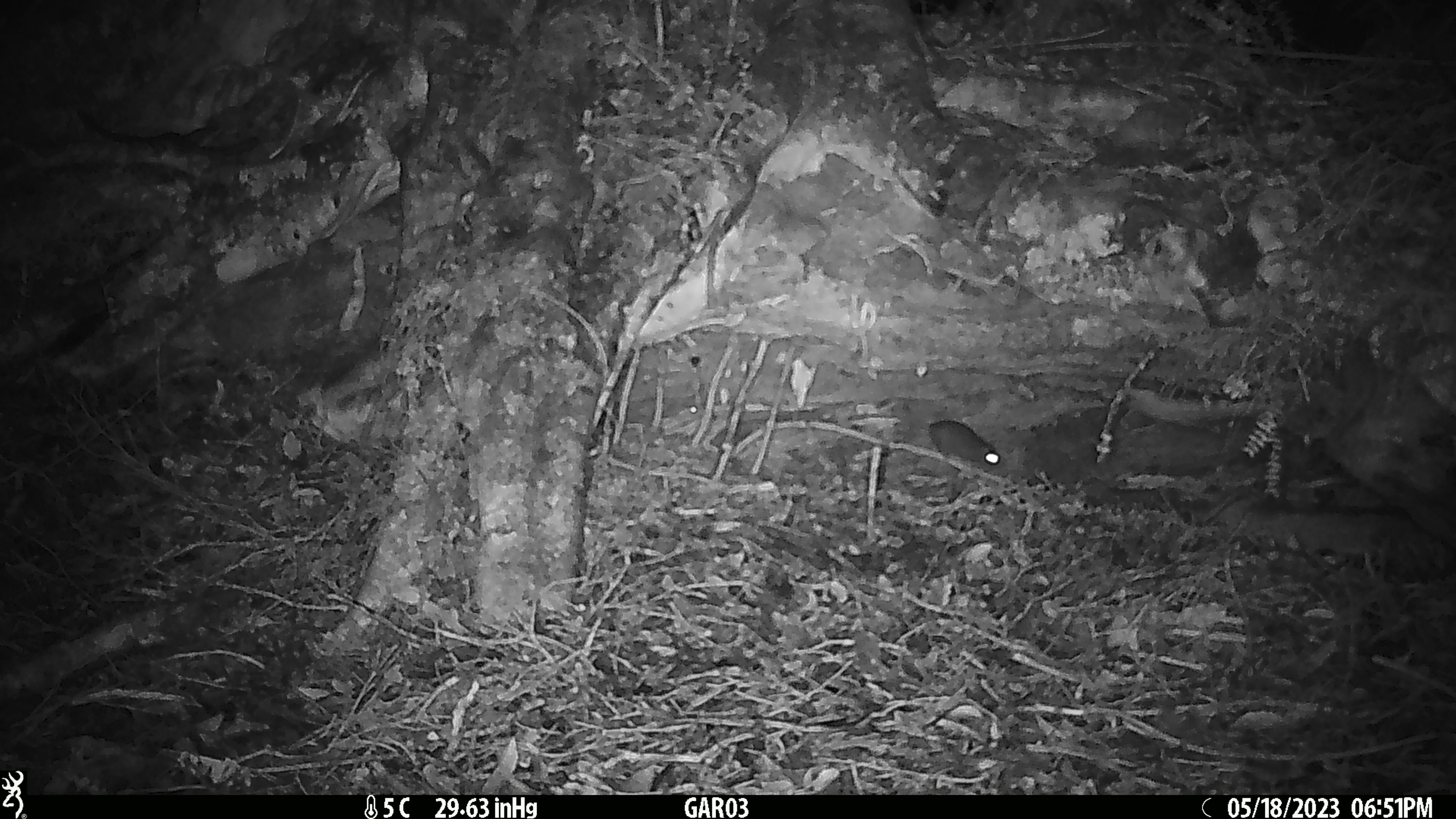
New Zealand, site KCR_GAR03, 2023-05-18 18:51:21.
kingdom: Animalia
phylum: Chordata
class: Mammalia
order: Rodentia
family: Muridae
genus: Rattus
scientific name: Rattus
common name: rat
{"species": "rat (Rattus)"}